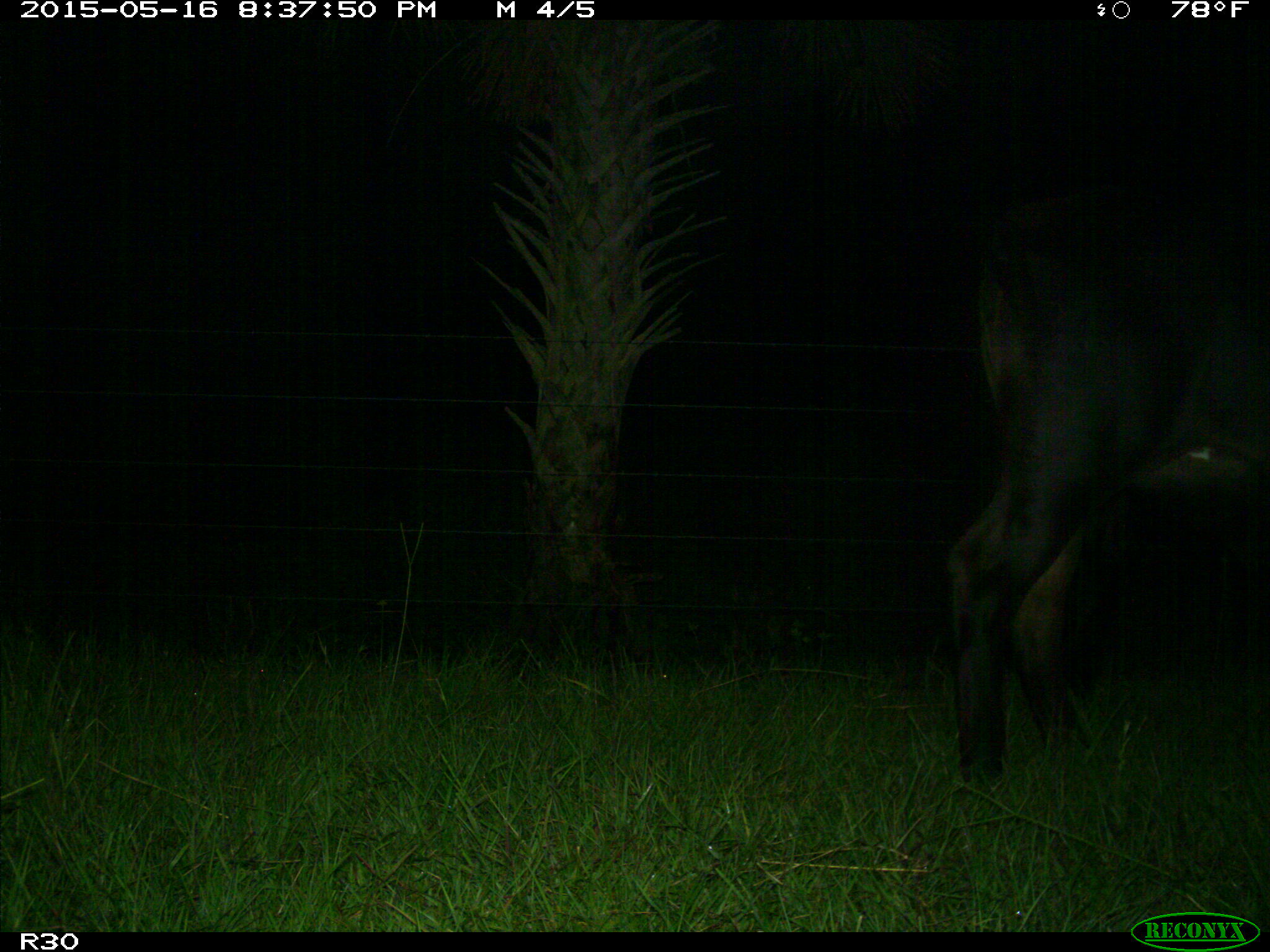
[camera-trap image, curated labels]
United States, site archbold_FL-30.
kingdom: Animalia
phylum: Chordata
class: Mammalia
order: Artiodactyla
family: Bovidae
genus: Bos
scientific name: Bos taurus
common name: domestic cow